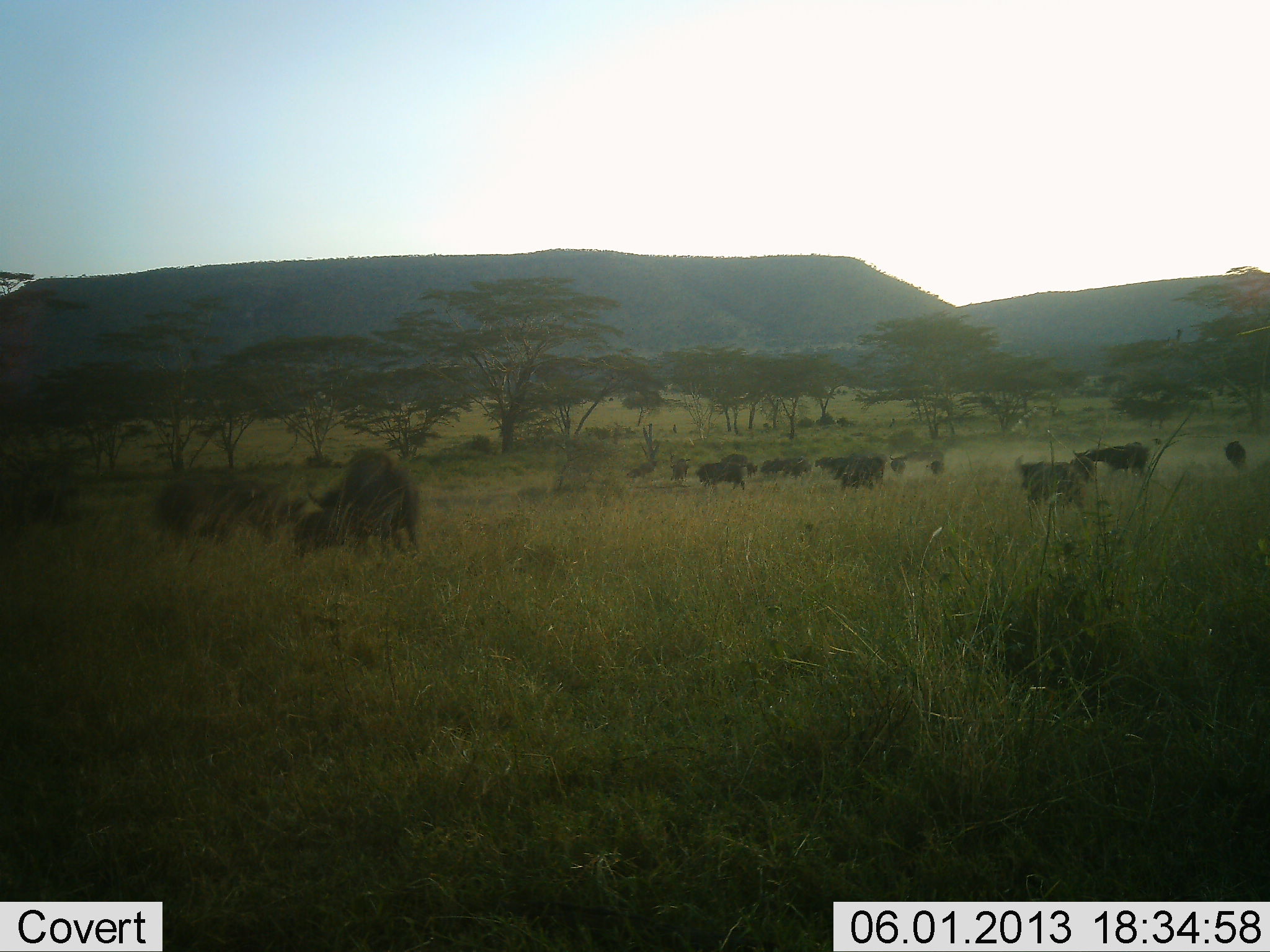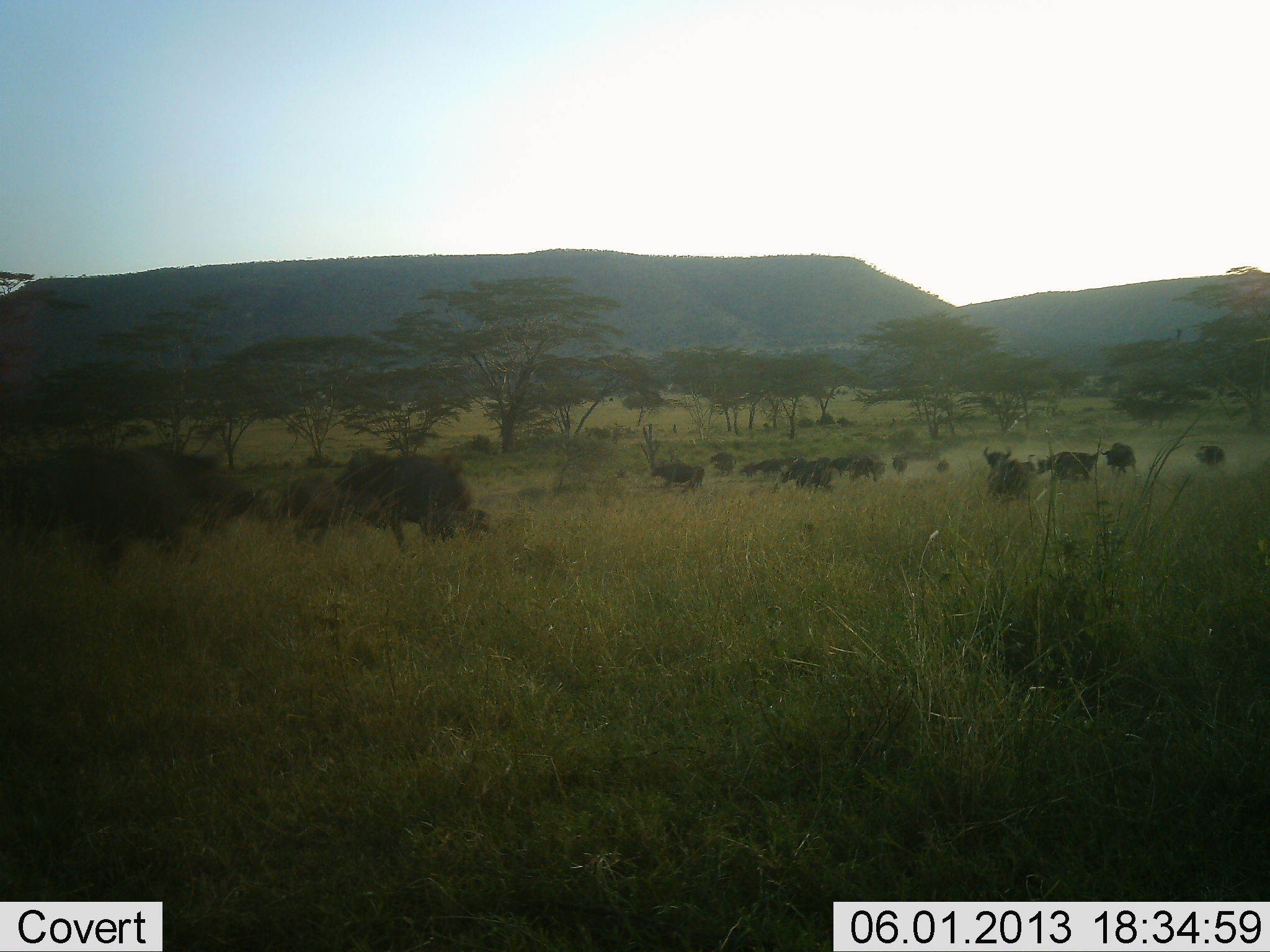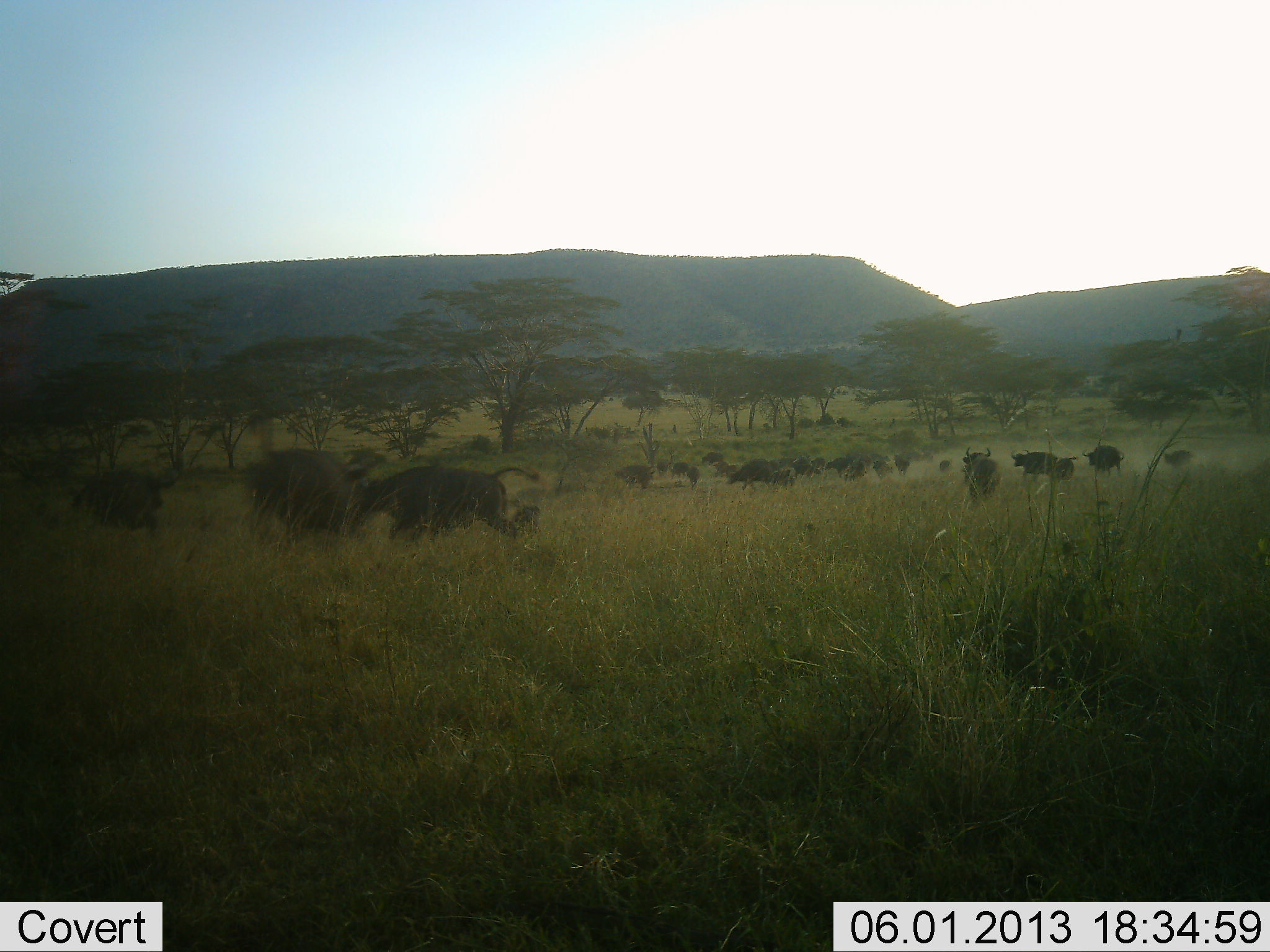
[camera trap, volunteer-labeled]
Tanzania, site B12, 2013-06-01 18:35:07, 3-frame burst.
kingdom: Animalia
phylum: Chordata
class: Mammalia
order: Artiodactyla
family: Bovidae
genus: Syncerus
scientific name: Syncerus caffer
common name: cape buffalo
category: buffalo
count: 11-50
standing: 20%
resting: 0%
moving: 90%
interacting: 30%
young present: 10%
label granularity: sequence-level